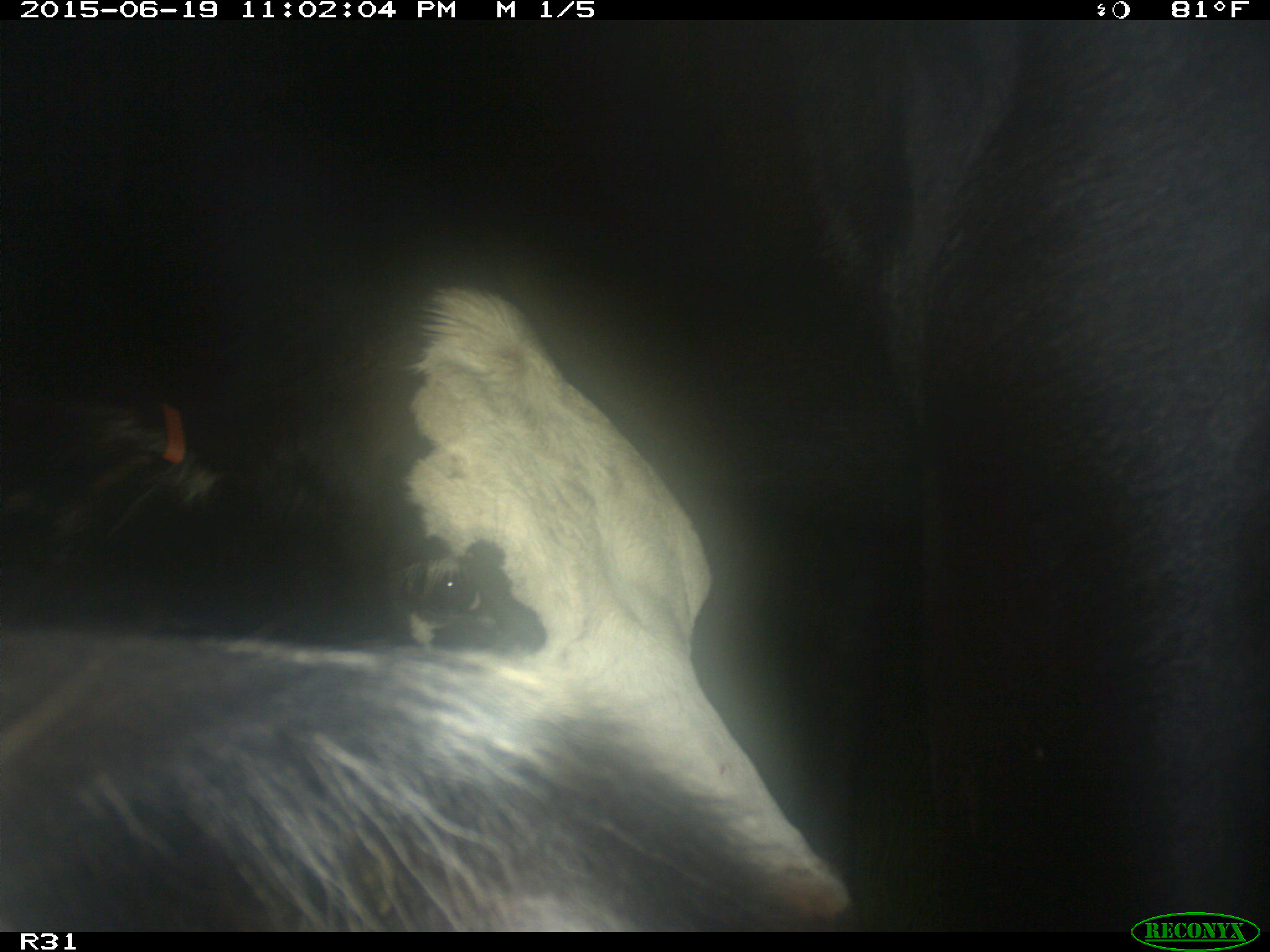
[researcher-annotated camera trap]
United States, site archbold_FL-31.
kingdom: Animalia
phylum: Chordata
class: Mammalia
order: Artiodactyla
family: Bovidae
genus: Bos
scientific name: Bos taurus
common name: domestic cow